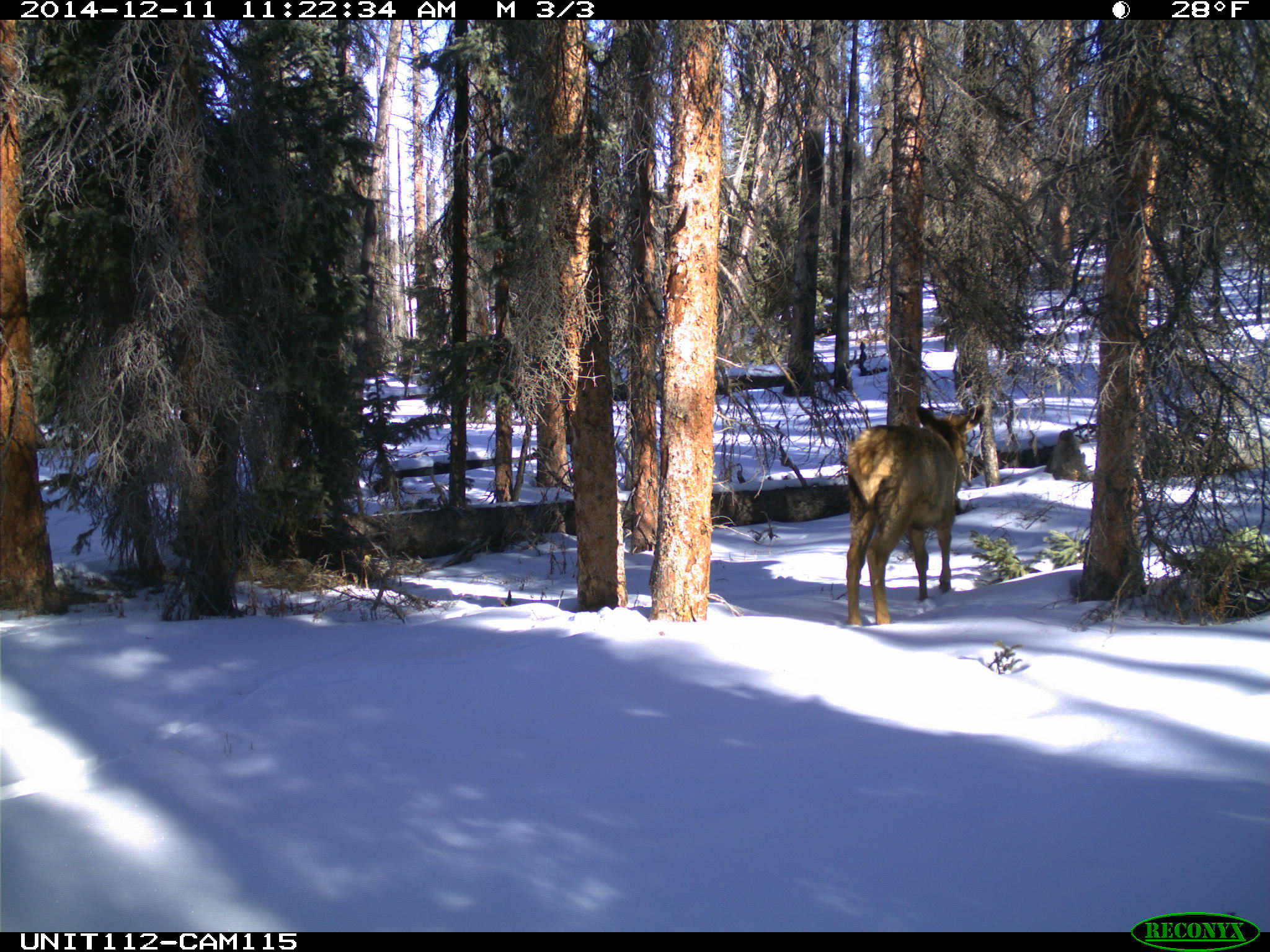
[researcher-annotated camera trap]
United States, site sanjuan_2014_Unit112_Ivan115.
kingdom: Animalia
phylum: Chordata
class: Mammalia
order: Artiodactyla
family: Cervidae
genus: Cervus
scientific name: Cervus elaphus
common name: red deer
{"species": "Cervus elaphus (red deer)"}